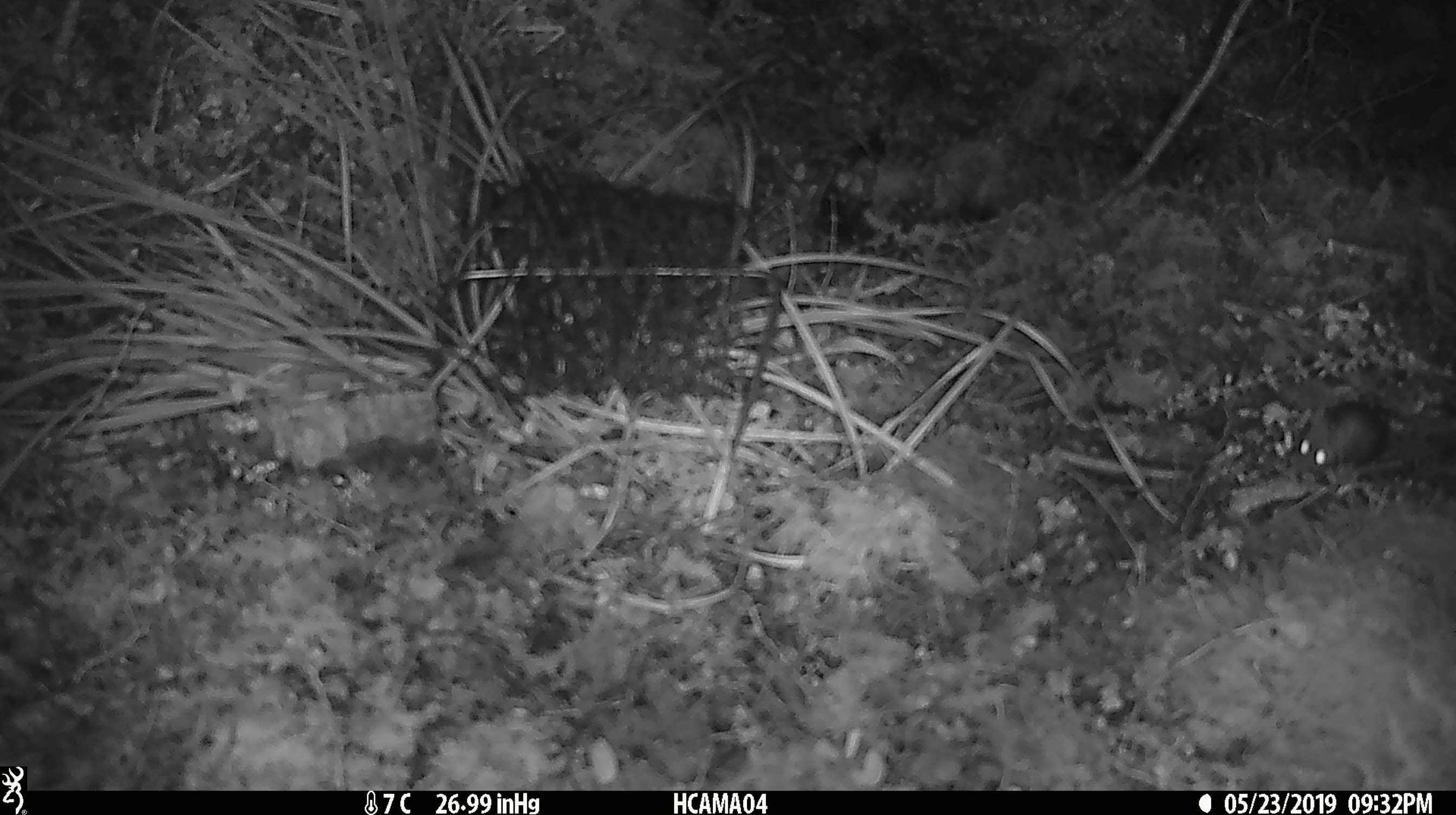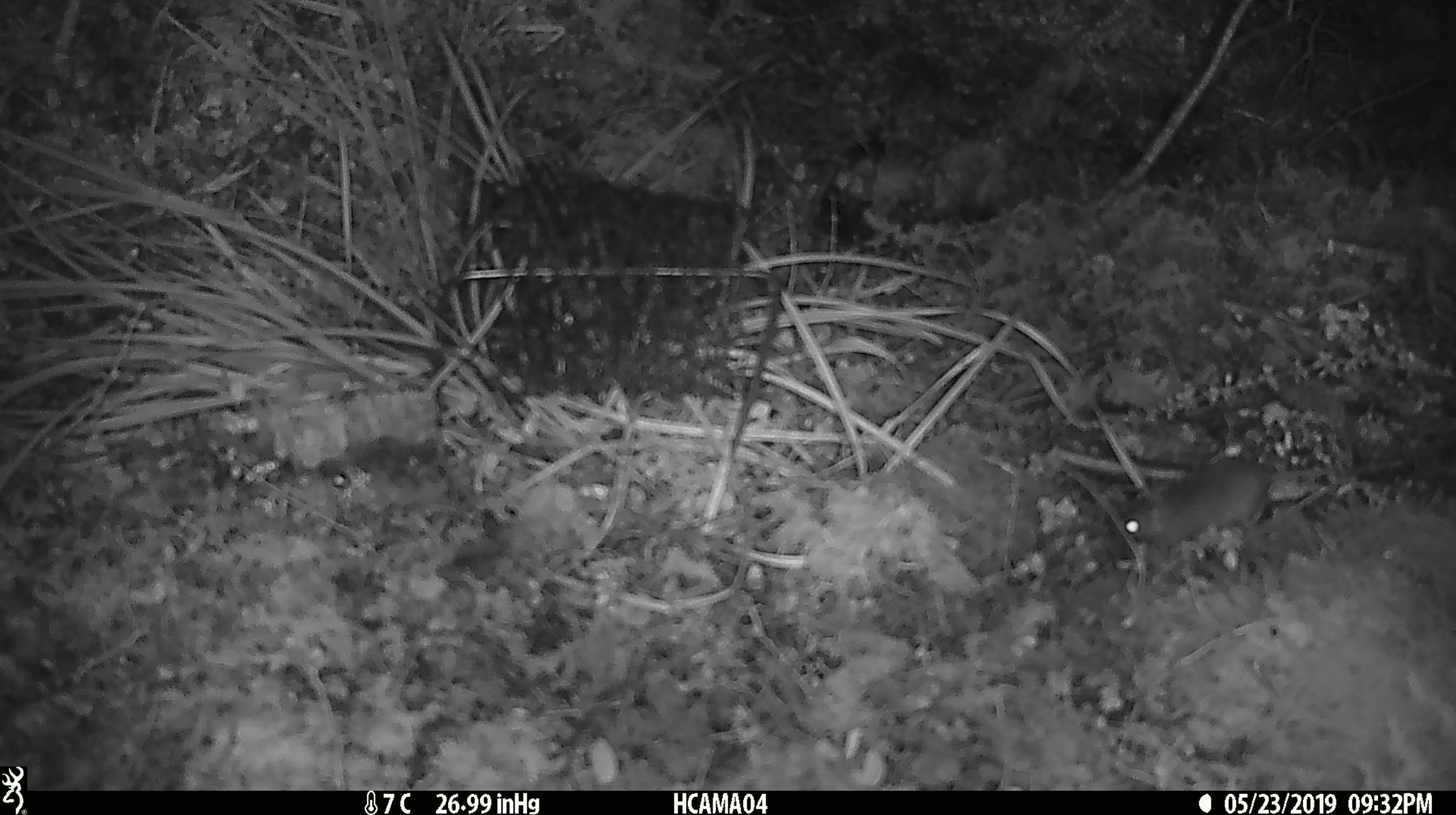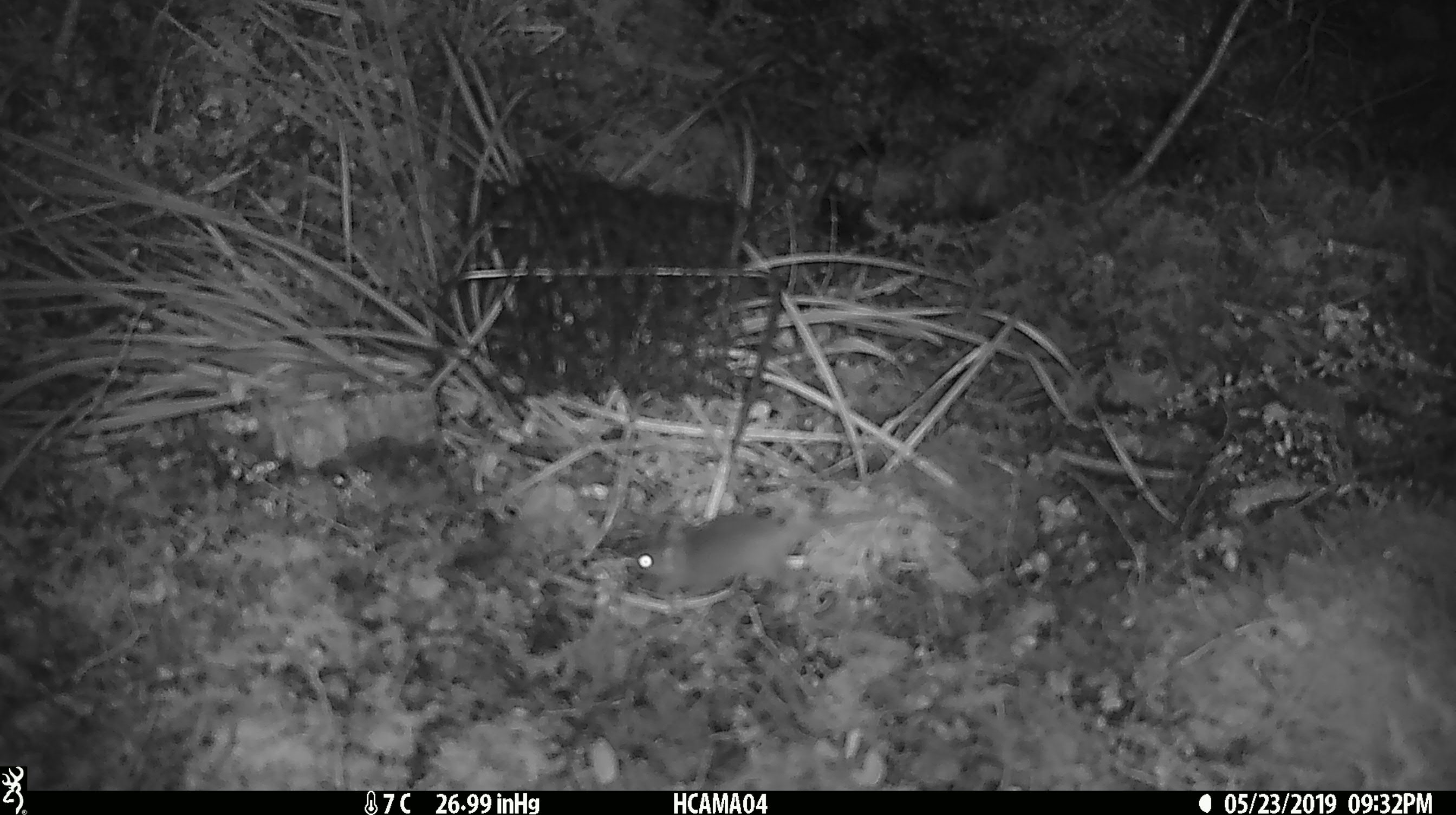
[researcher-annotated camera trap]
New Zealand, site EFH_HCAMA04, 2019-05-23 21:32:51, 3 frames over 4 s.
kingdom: Animalia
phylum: Chordata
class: Mammalia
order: Rodentia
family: Muridae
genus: Mus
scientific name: Mus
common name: mouse